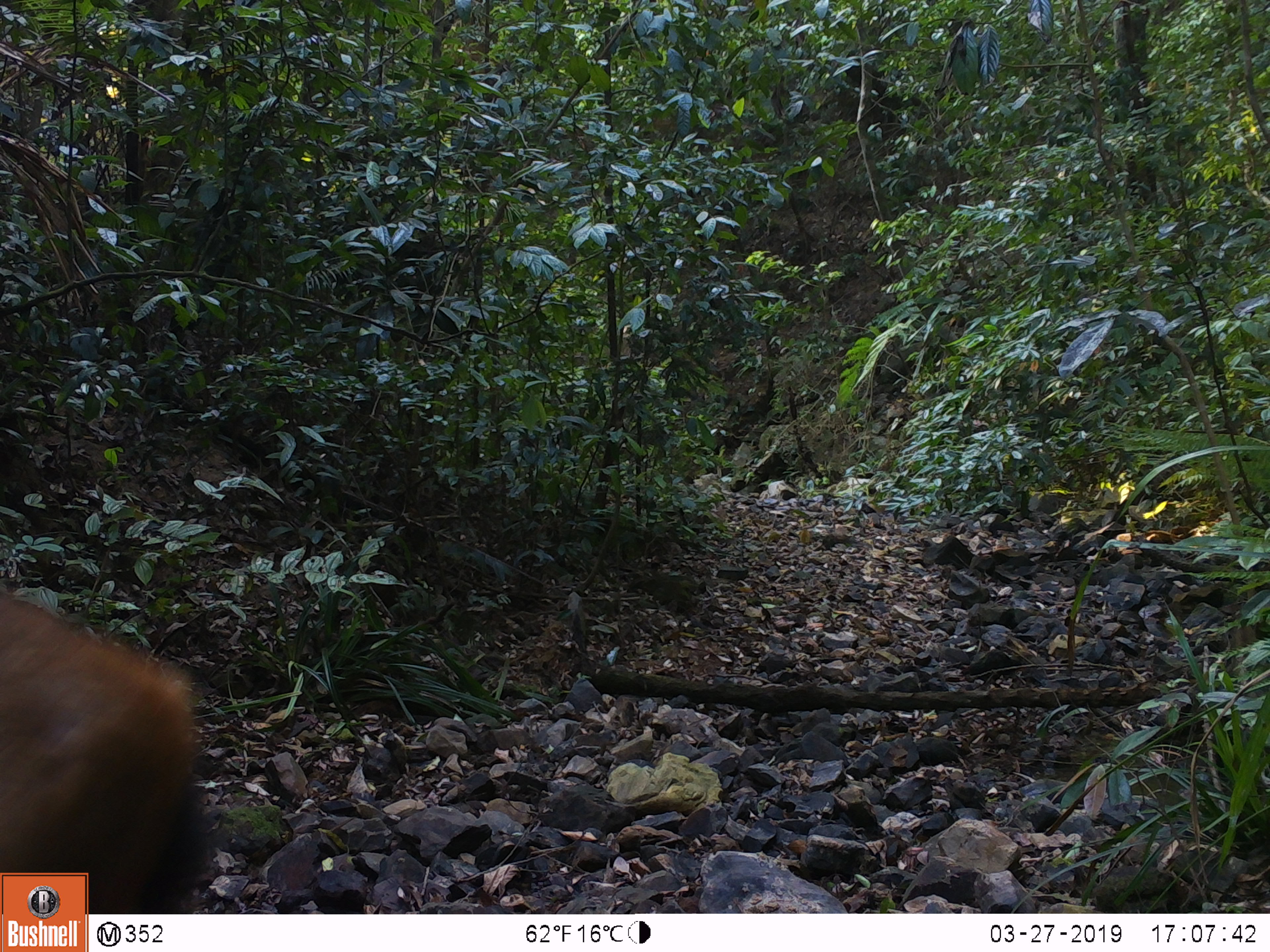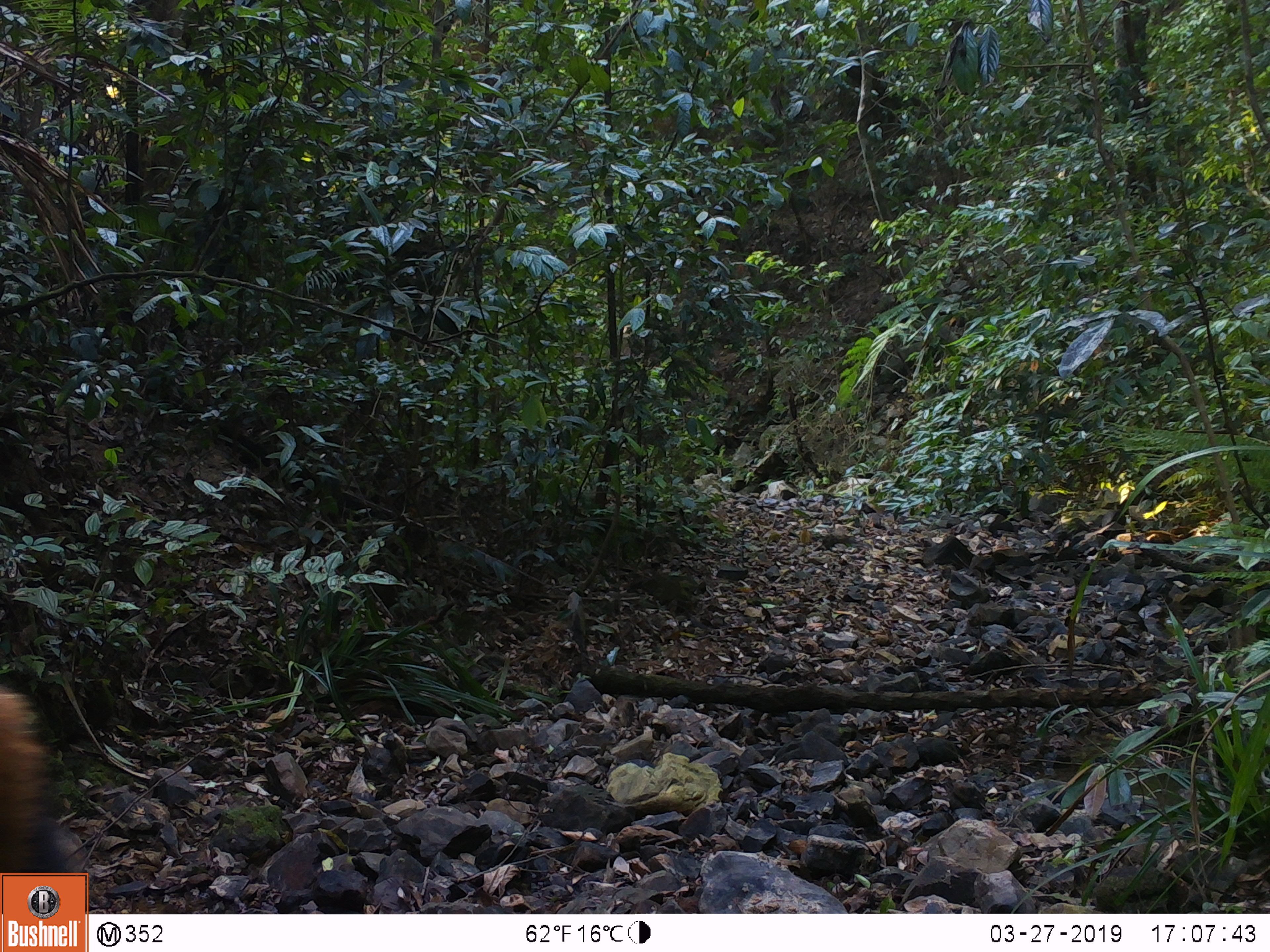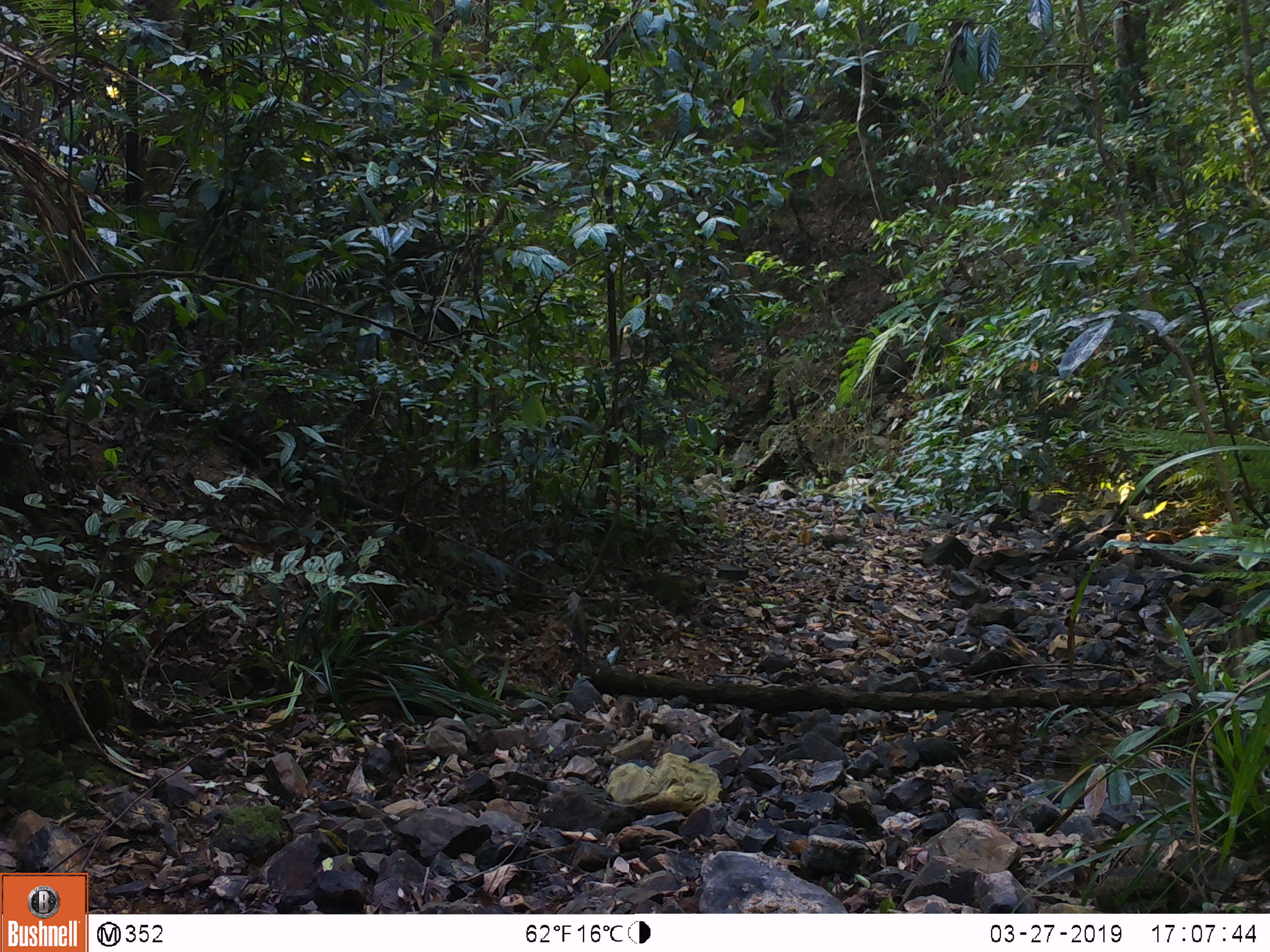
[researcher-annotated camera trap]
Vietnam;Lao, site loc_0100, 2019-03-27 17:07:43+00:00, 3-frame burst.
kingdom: Animalia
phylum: Chordata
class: Mammalia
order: Artiodactyla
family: Cervidae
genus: Rusa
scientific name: Rusa unicolor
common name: sambar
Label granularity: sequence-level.